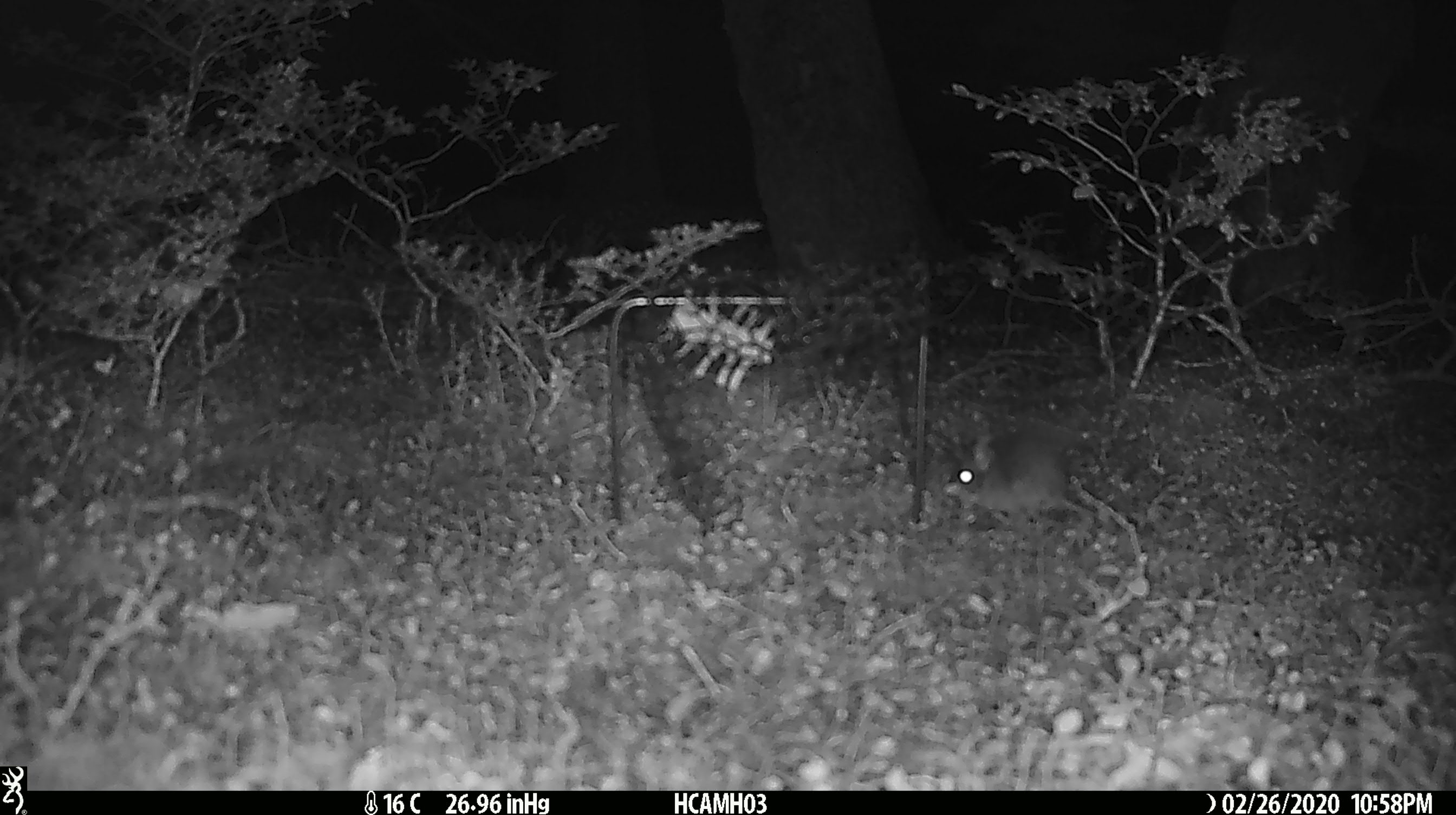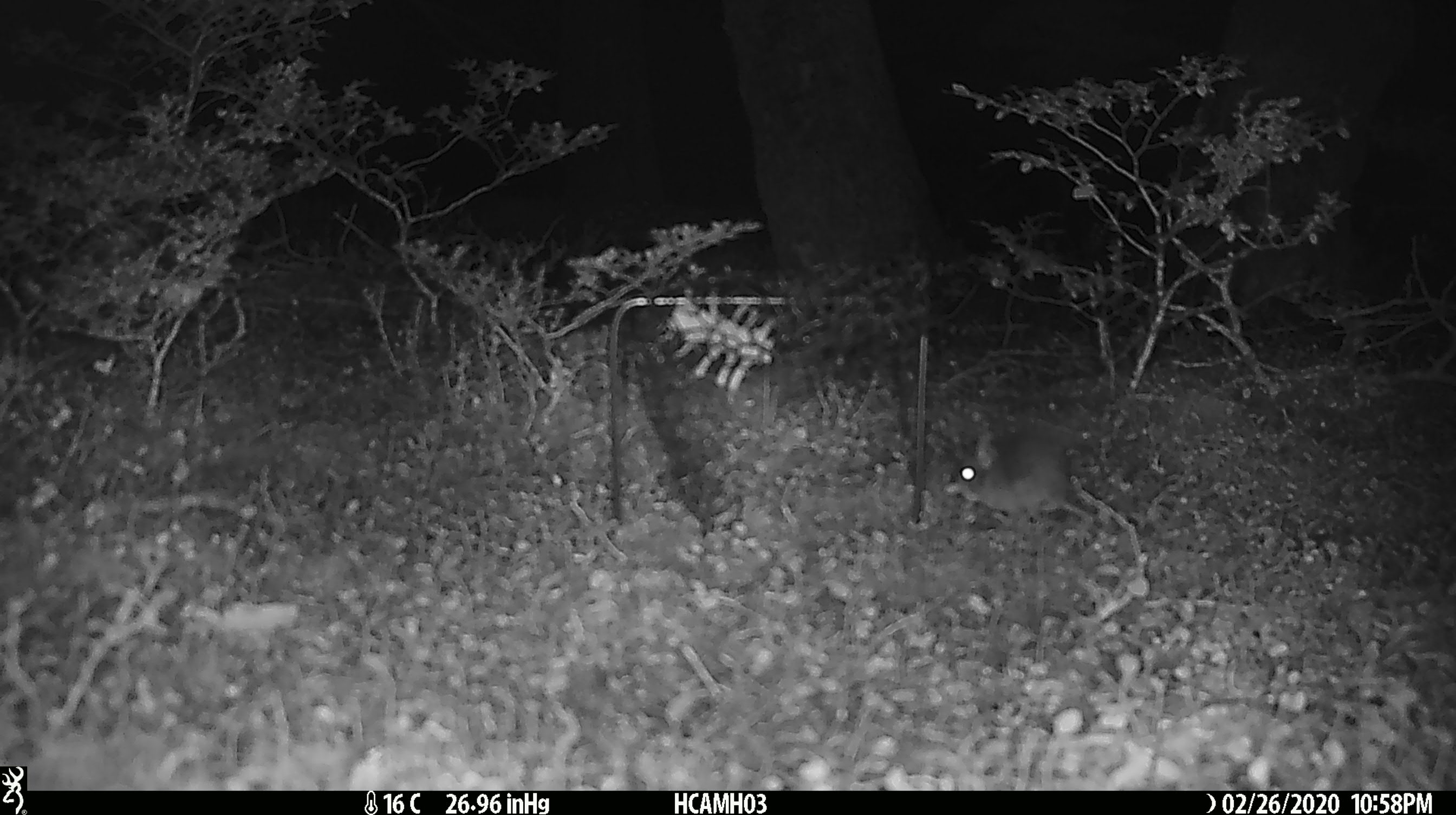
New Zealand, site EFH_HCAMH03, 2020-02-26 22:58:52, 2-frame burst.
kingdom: Animalia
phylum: Chordata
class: Mammalia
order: Rodentia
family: Muridae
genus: Mus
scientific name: Mus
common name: mouse